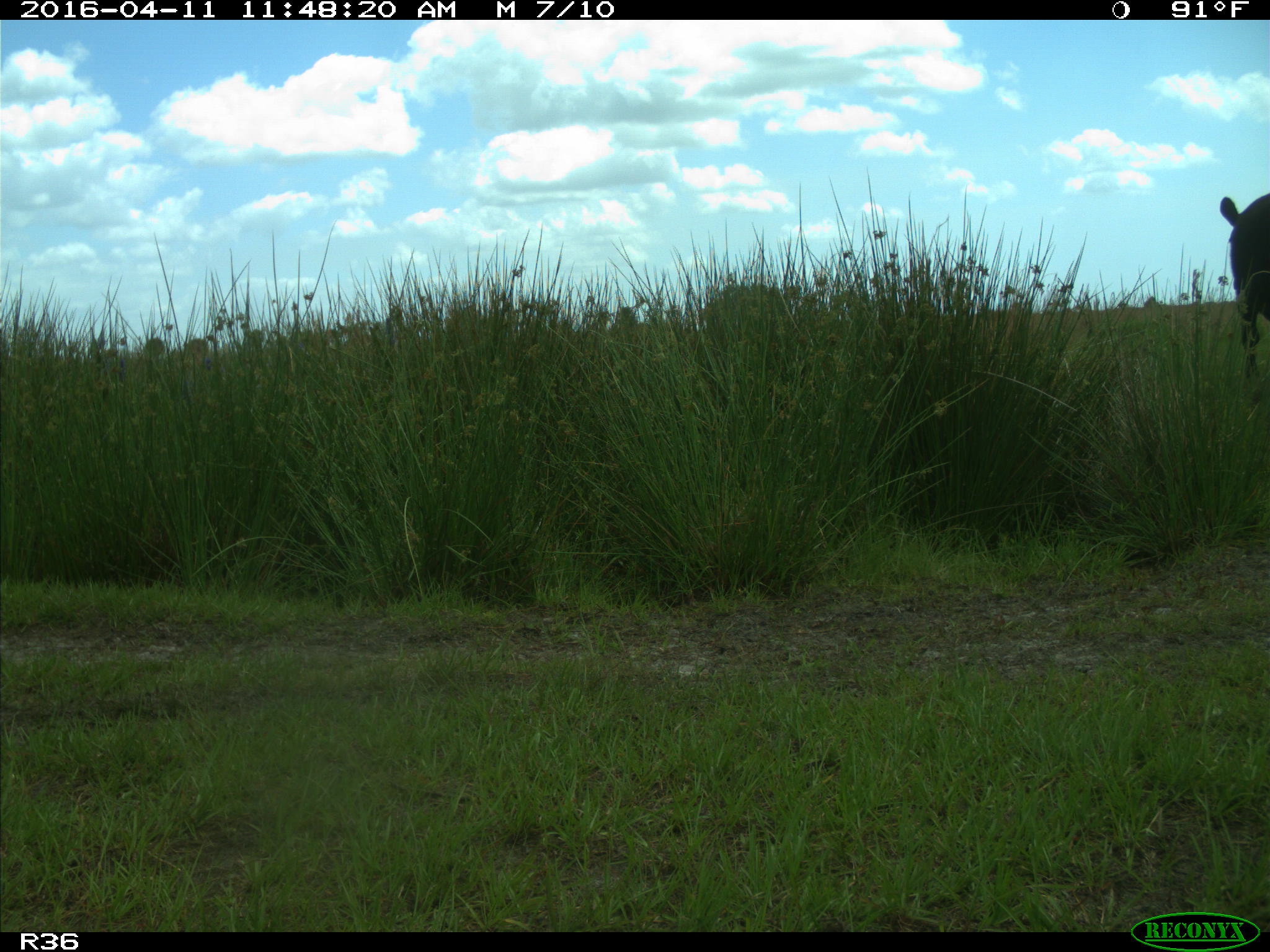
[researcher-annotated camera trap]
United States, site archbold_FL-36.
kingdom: Animalia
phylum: Chordata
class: Mammalia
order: Artiodactyla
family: Bovidae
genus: Bos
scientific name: Bos taurus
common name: domestic cow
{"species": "Bos taurus (domestic cow)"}